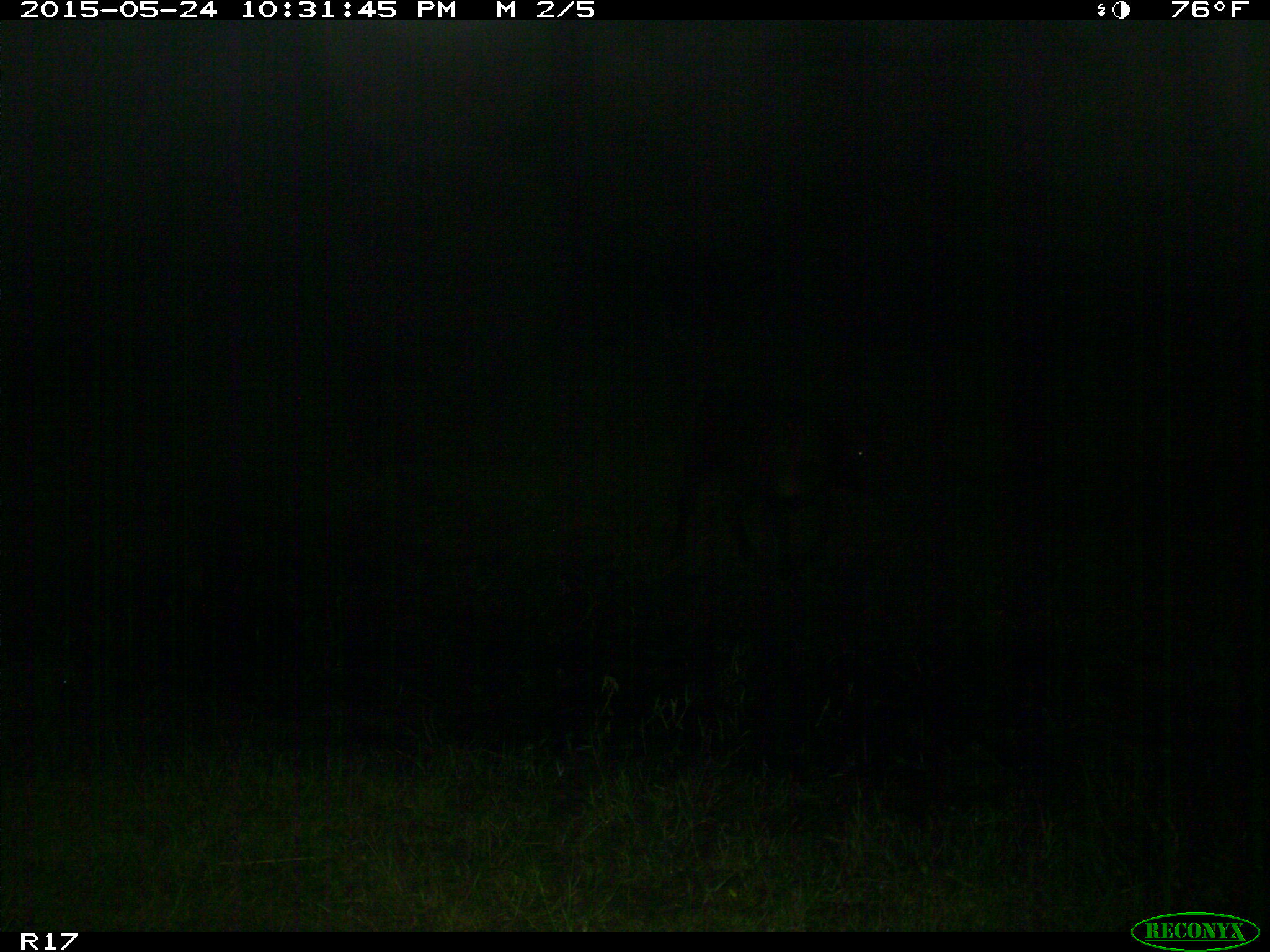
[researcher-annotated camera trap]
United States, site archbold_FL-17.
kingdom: Animalia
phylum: Chordata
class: Mammalia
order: Artiodactyla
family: Bovidae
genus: Bos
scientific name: Bos taurus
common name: domestic cow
Bos taurus (domestic cow).